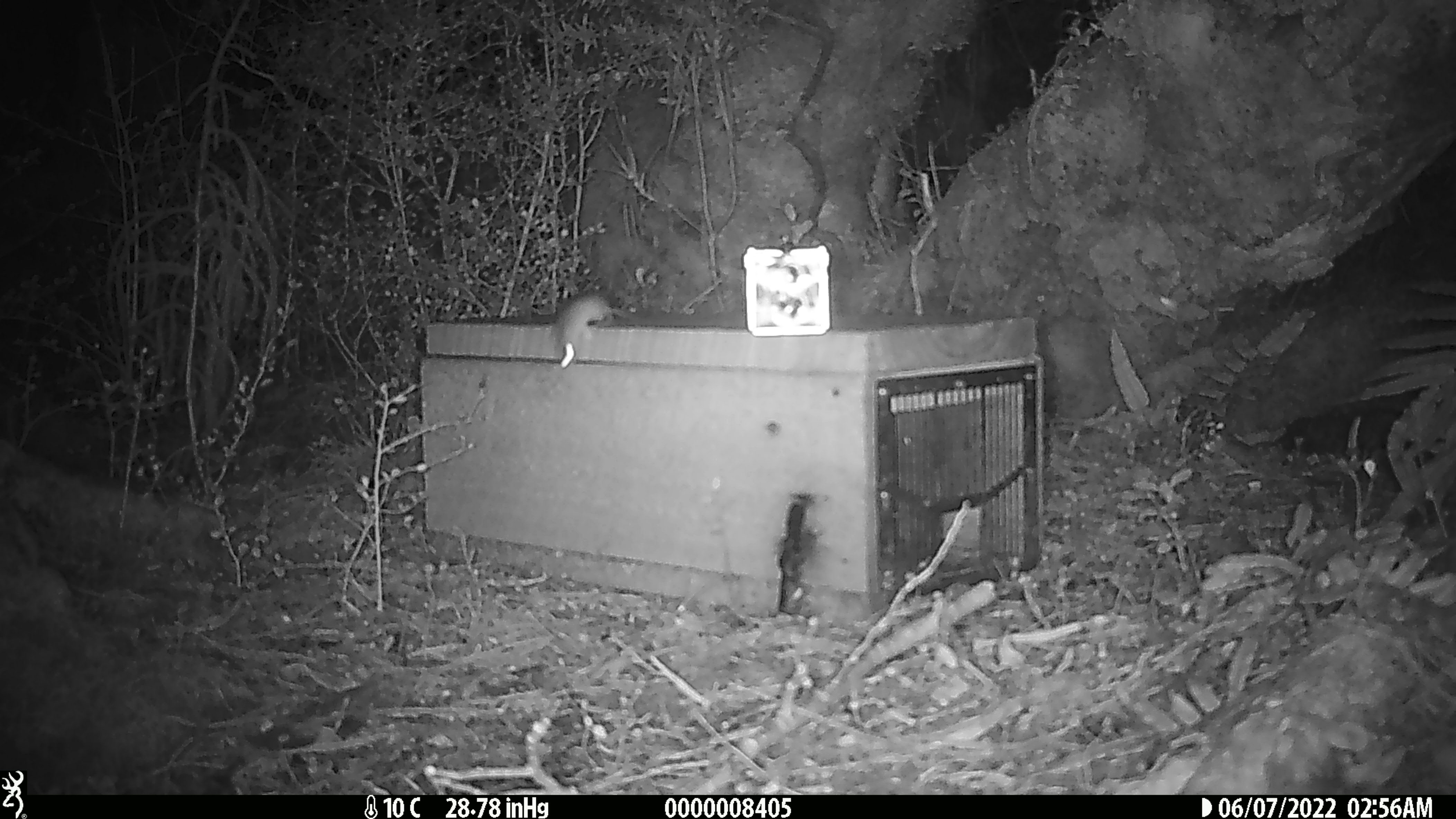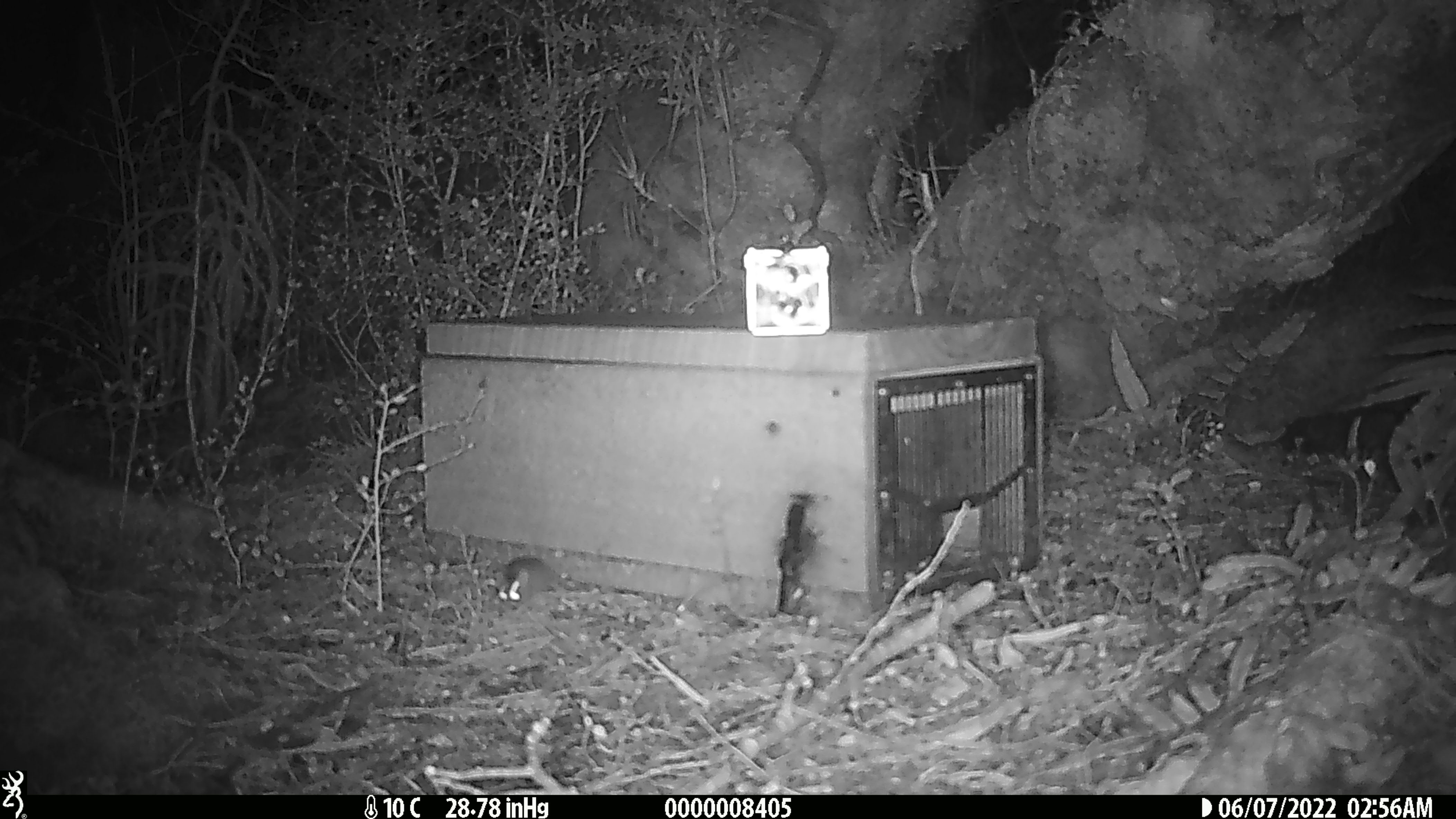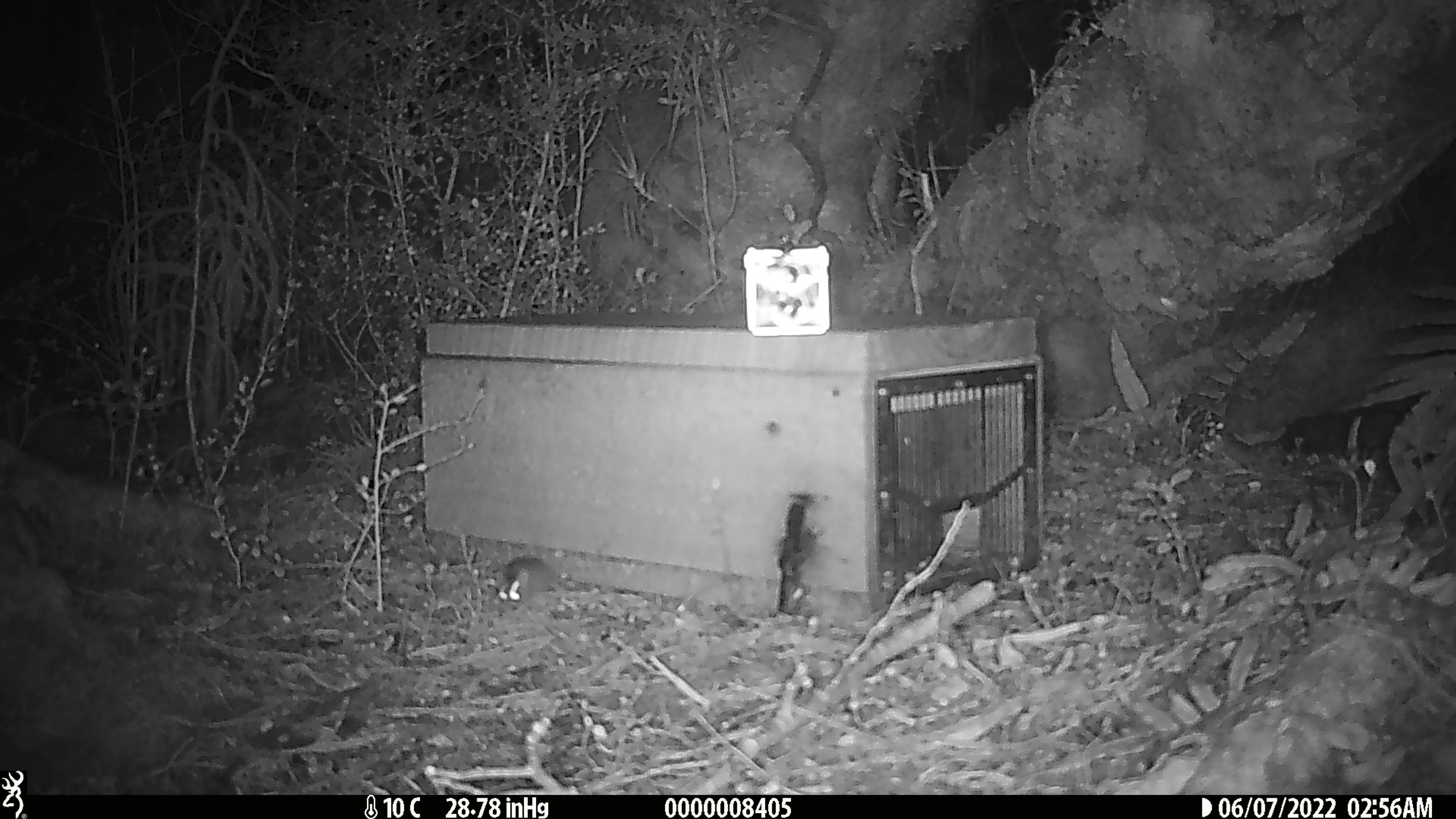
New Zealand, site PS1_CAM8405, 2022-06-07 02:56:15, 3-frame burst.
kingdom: Animalia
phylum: Chordata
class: Mammalia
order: Rodentia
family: Muridae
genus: Mus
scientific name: Mus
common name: mouse